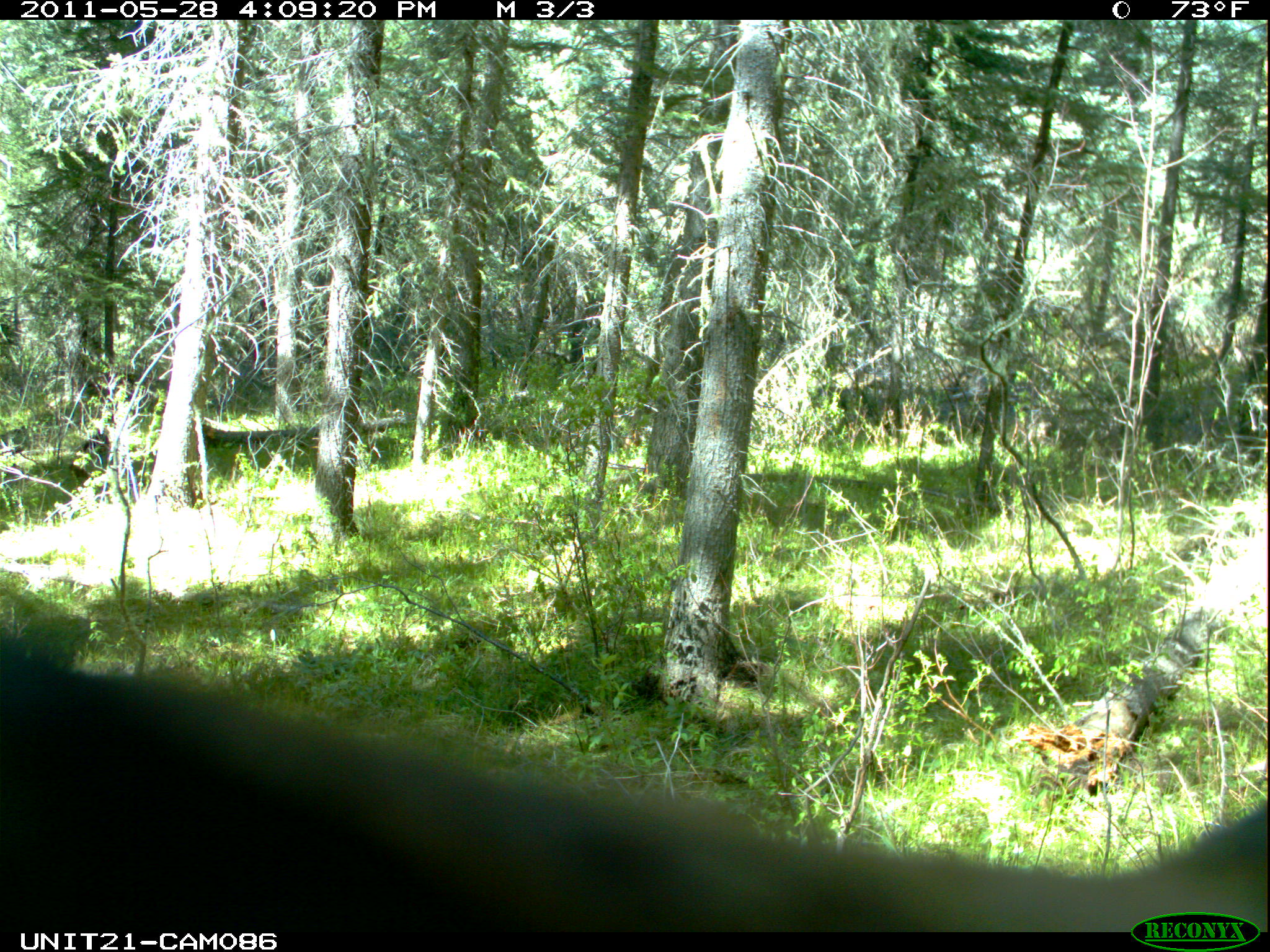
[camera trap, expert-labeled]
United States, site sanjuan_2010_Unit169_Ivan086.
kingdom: Animalia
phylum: Chordata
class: Mammalia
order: Carnivora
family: Ursidae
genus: Ursus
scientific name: Ursus americanus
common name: american black bear